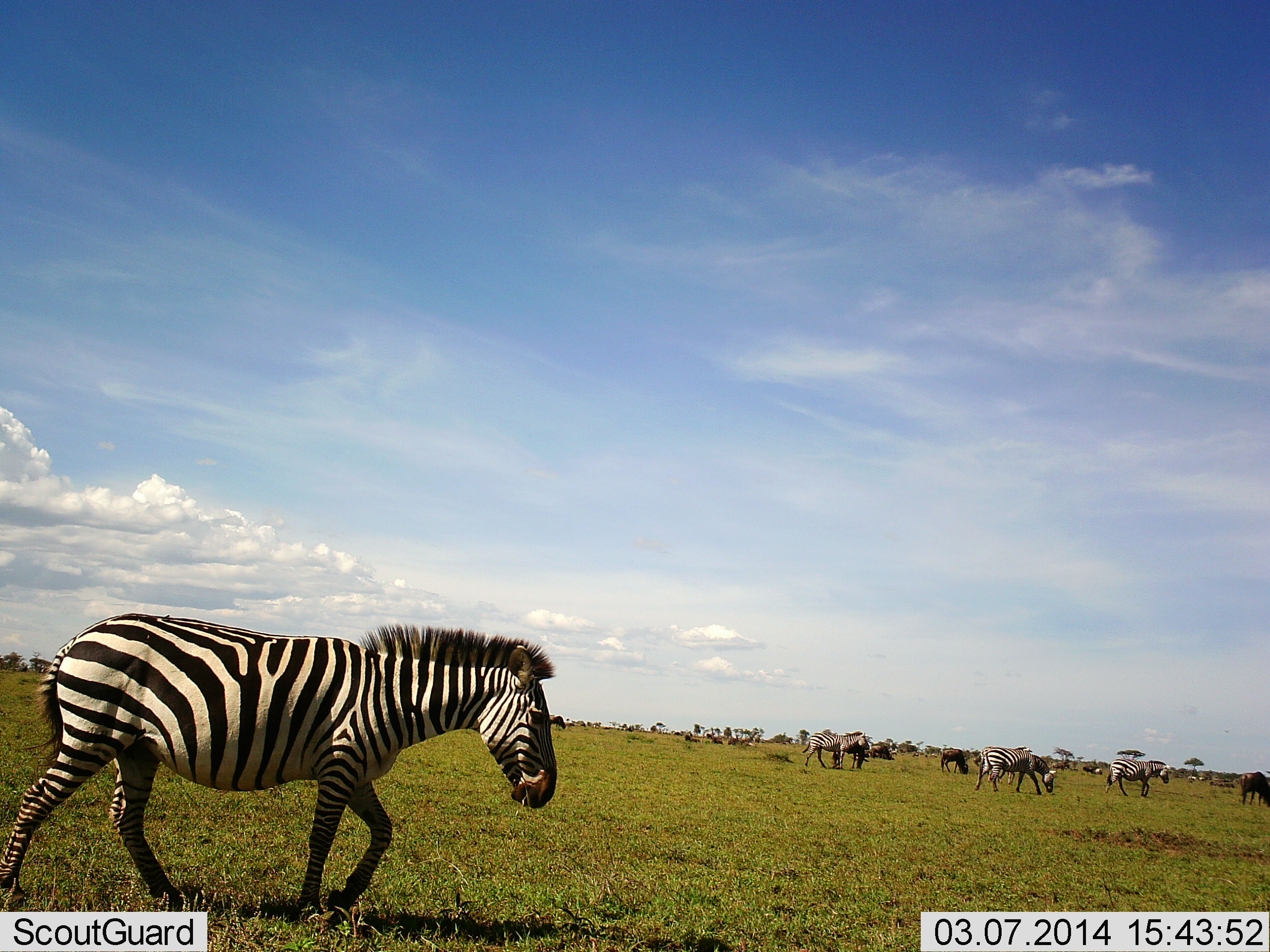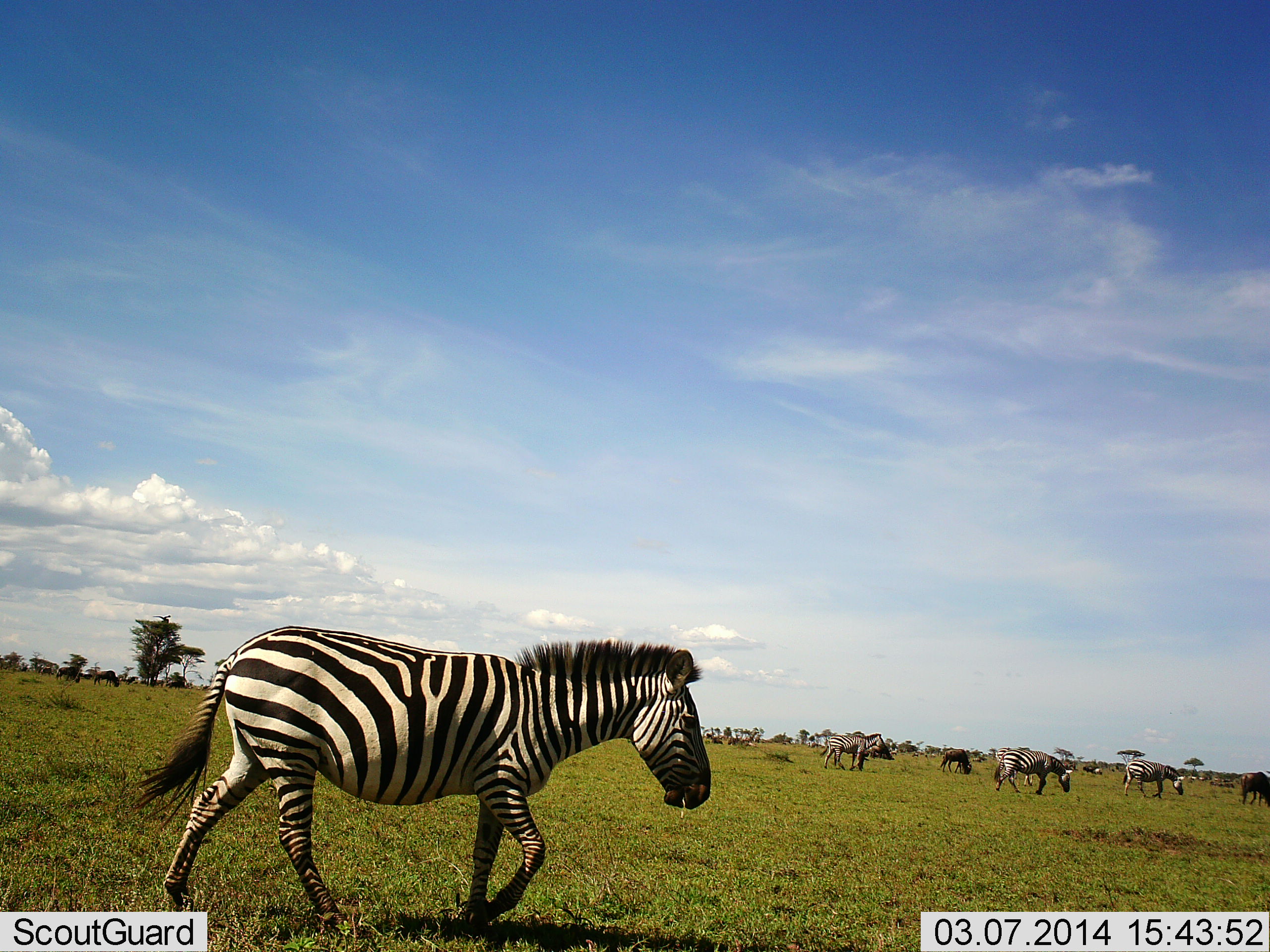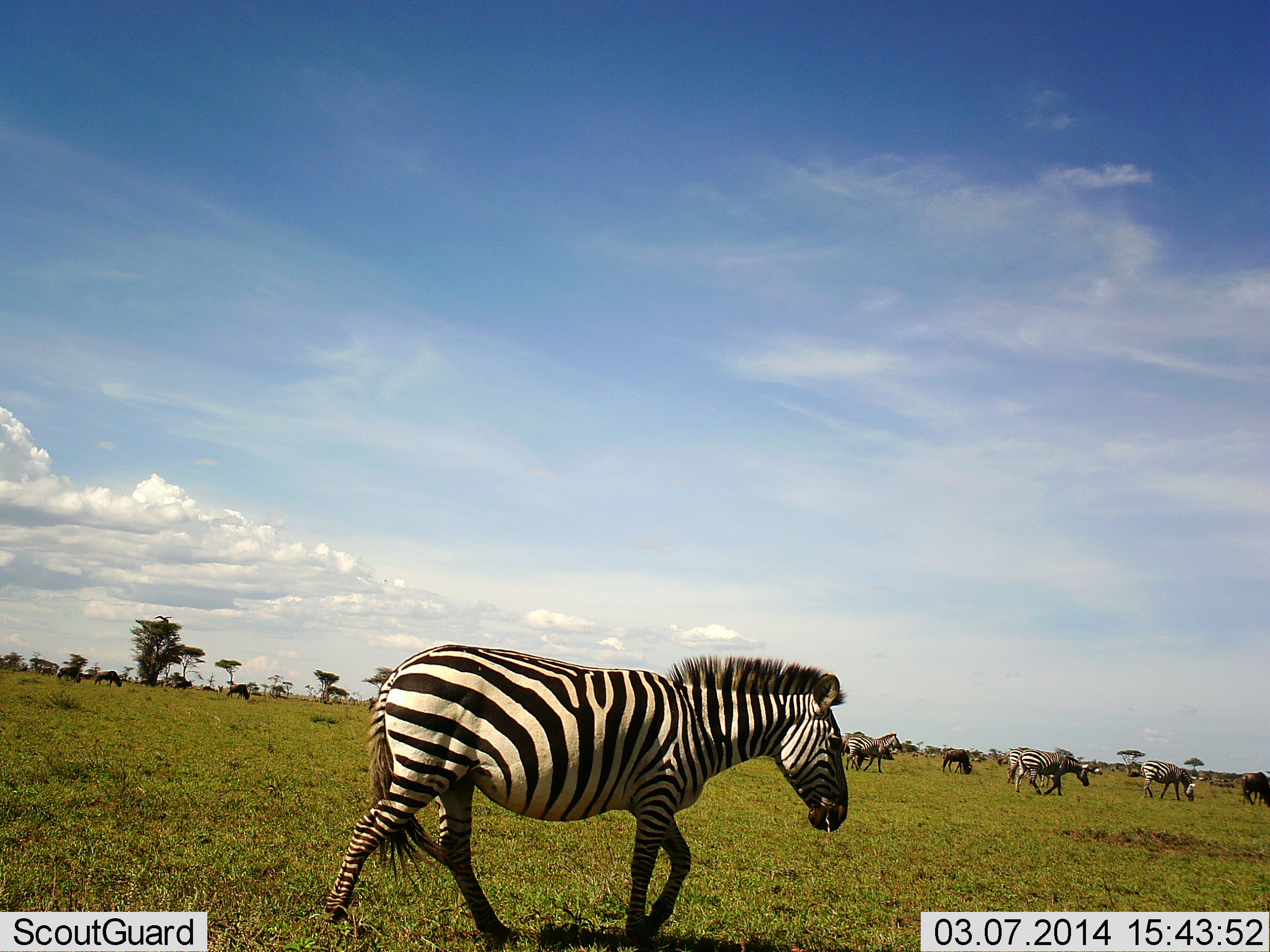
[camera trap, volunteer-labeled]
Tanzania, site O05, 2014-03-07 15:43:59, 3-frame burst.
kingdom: Animalia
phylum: Chordata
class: Mammalia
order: Artiodactyla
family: Bovidae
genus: Connochaetes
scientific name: Connochaetes taurinus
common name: blue wildebeest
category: wildebeest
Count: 6.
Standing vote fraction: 10%.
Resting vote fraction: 0%.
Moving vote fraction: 10%.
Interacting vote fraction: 0%.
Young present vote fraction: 0%.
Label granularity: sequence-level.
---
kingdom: Animalia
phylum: Chordata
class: Mammalia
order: Perissodactyla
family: Equidae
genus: Equus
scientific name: Equus quagga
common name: plains zebra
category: zebra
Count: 6.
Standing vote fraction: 12%.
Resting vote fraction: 6%.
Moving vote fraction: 94%.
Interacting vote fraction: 0%.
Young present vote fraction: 0%.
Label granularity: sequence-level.